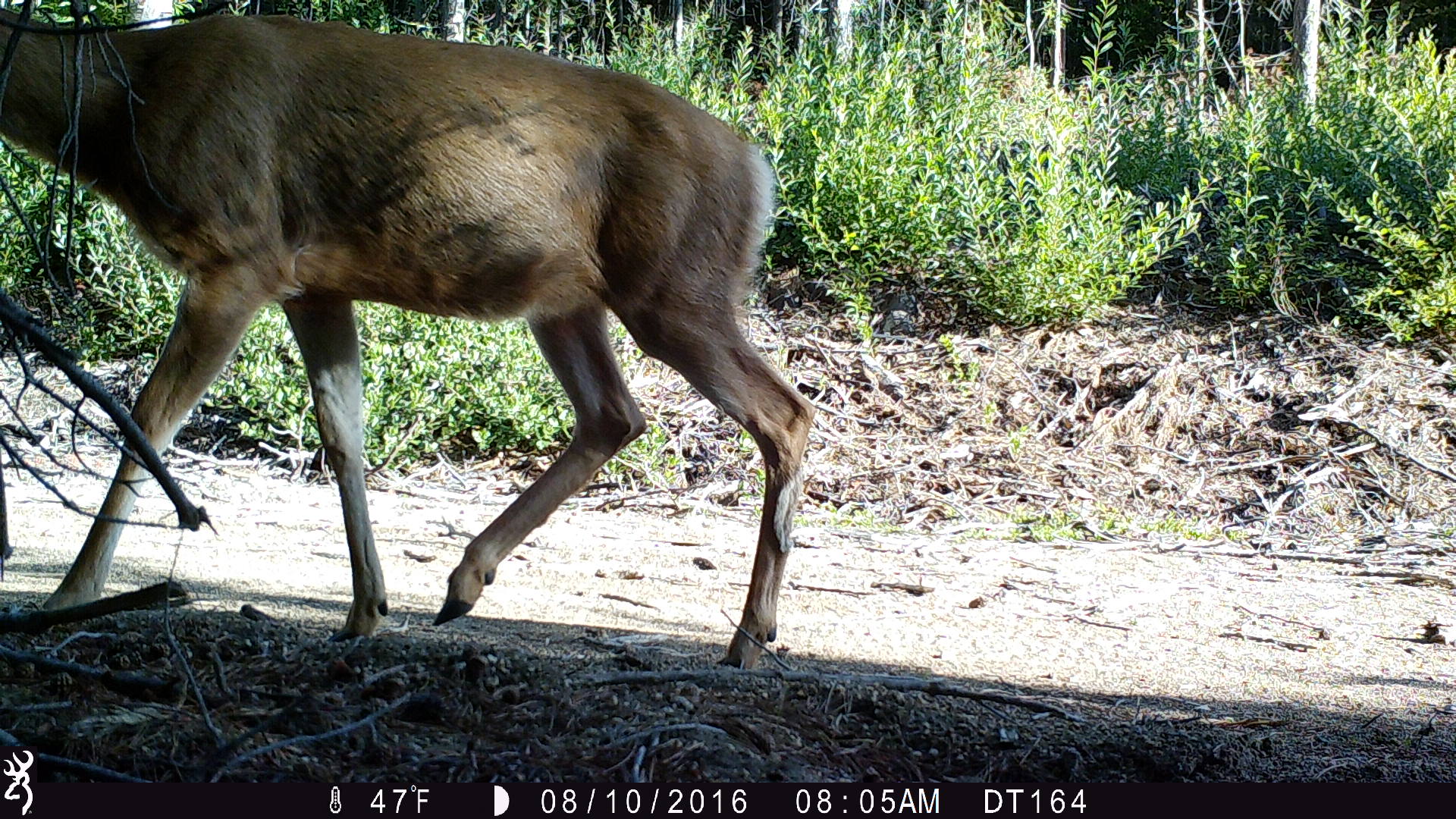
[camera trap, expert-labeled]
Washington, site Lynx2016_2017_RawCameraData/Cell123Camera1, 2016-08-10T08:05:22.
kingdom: Animalia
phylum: Chordata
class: Mammalia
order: Artiodactyla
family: Cervidae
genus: Odocoileus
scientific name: Odocoileus hemionus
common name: mule deer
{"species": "Odocoileus hemionus (mule deer)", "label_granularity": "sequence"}